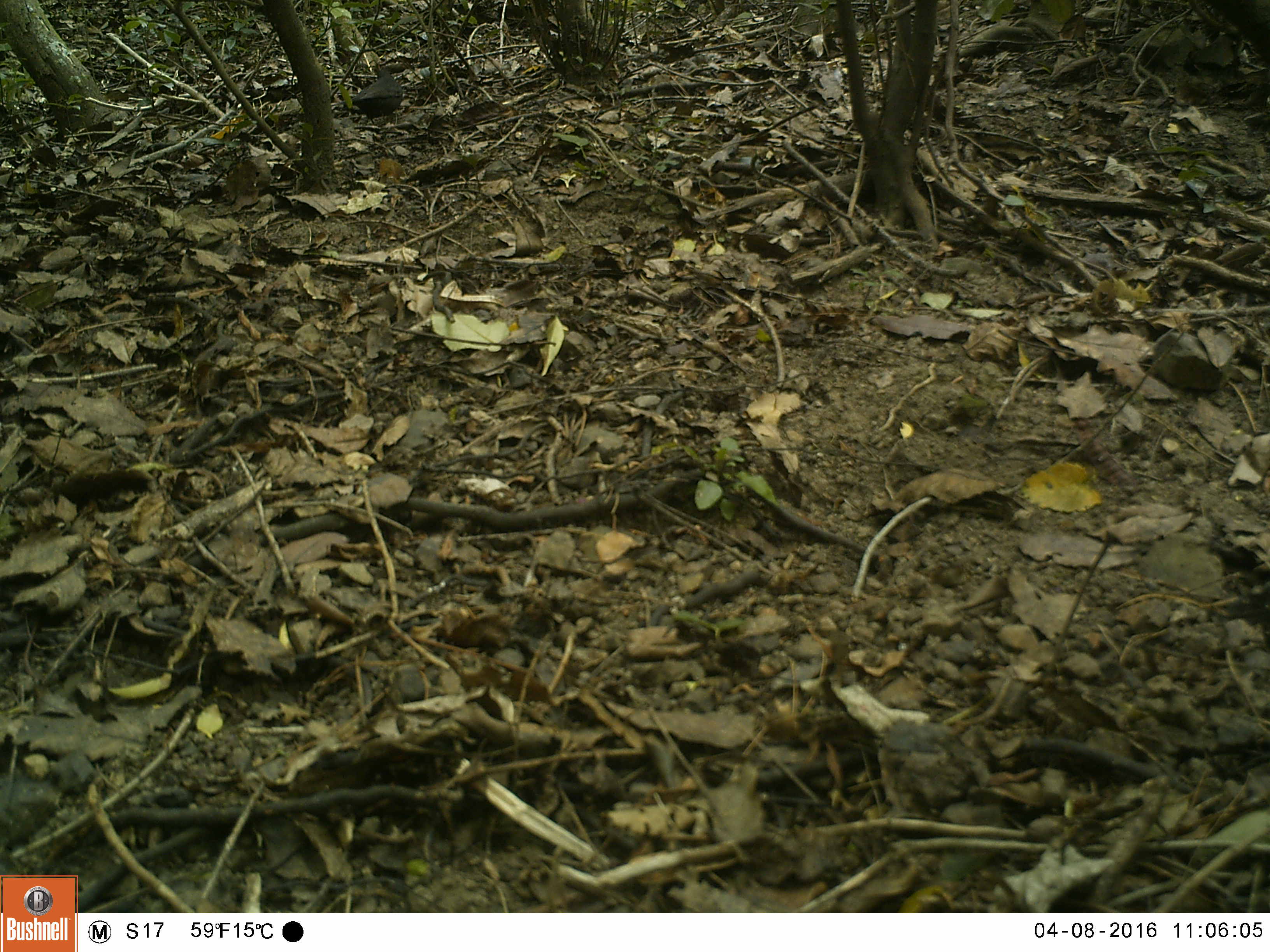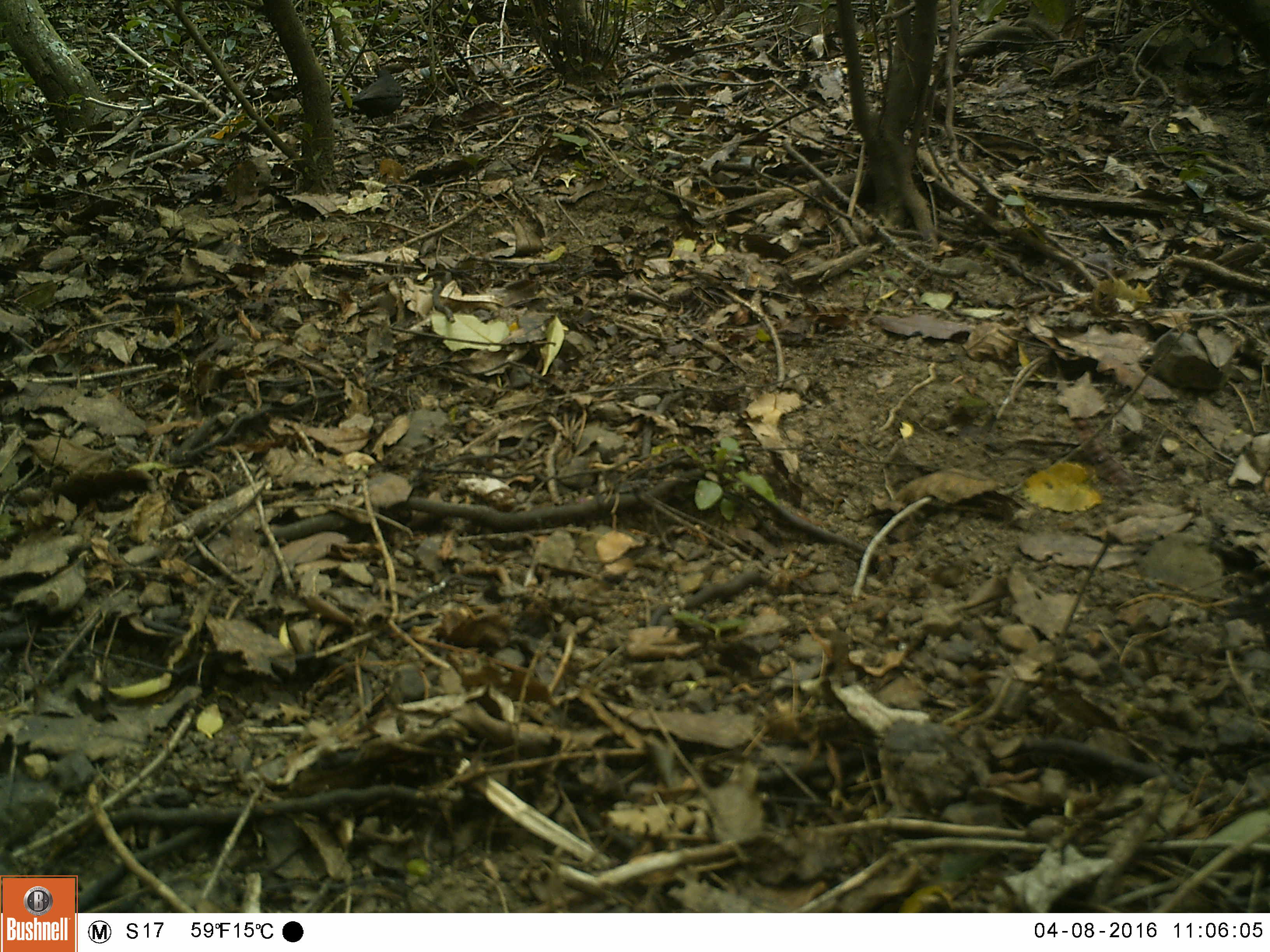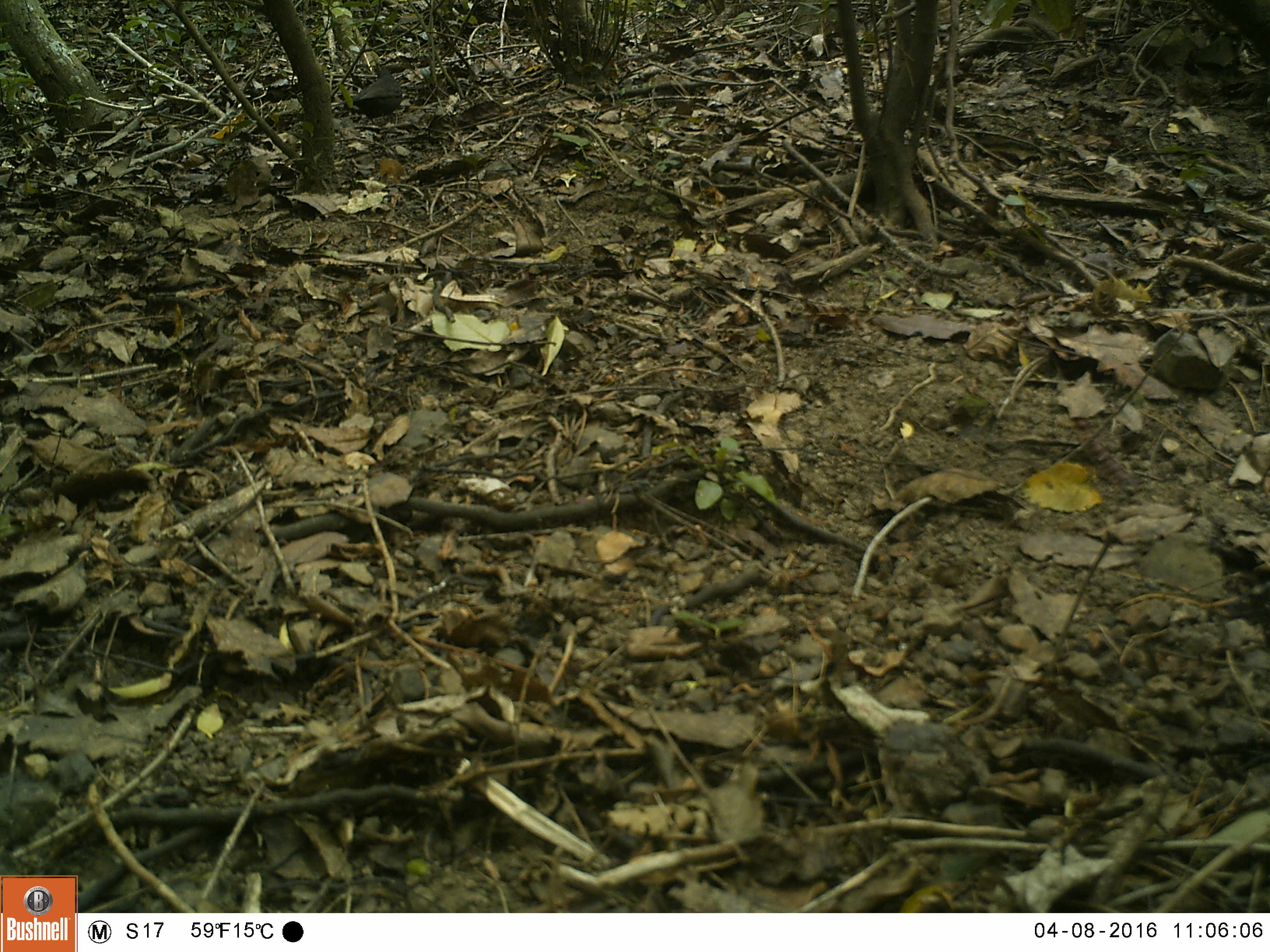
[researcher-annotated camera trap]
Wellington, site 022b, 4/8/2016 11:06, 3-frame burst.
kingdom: Animalia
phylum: Chordata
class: Aves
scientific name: Aves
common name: bird